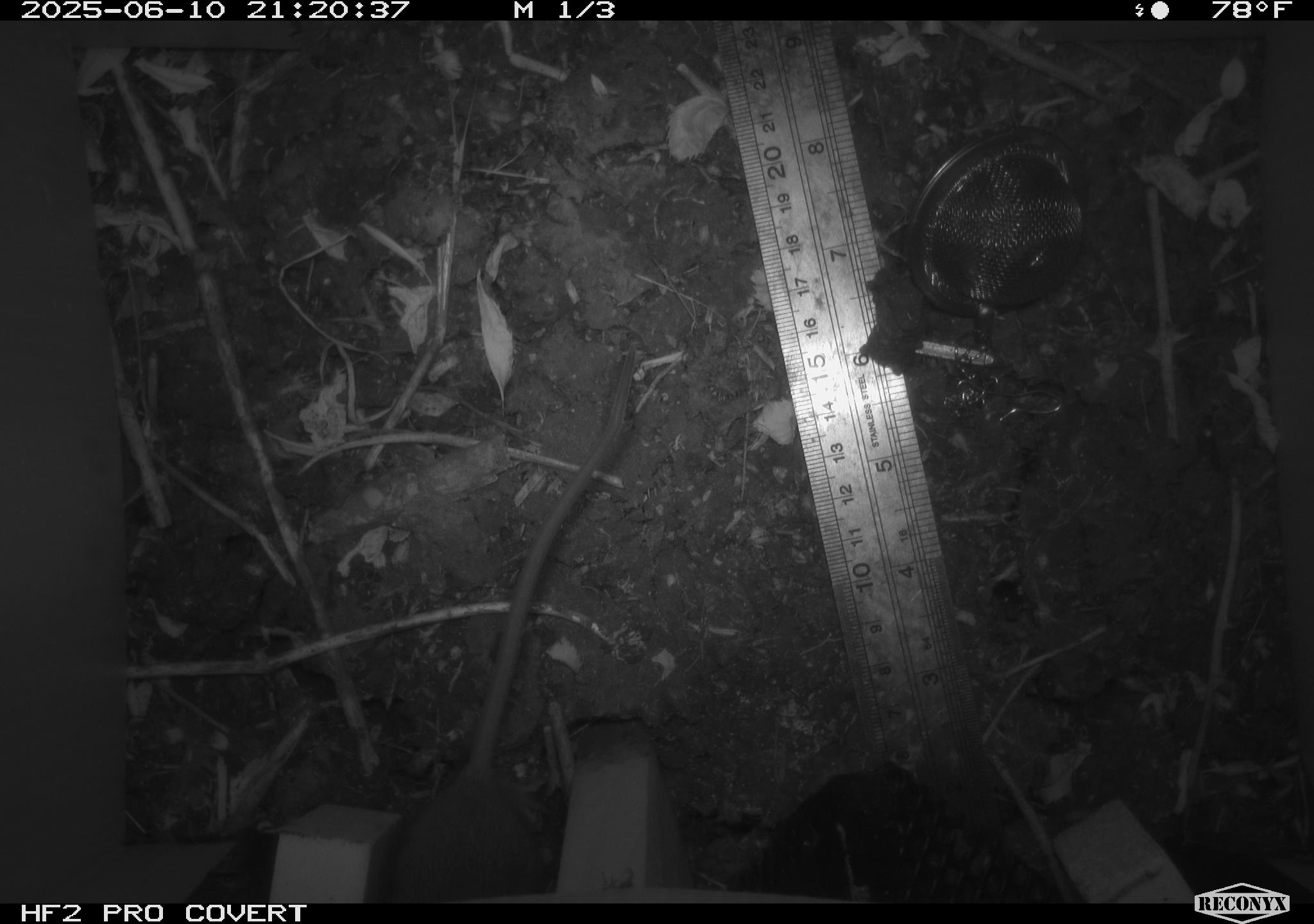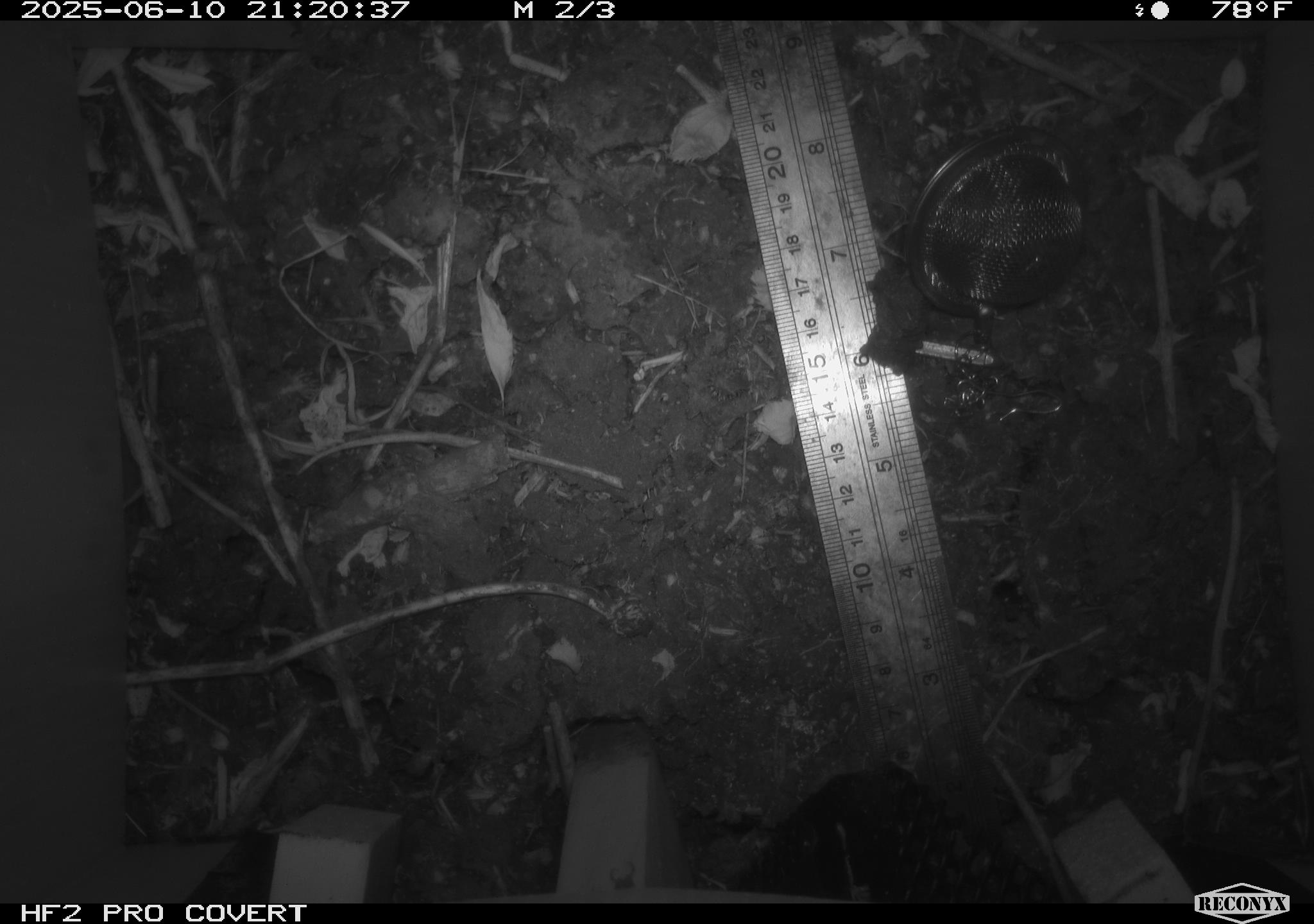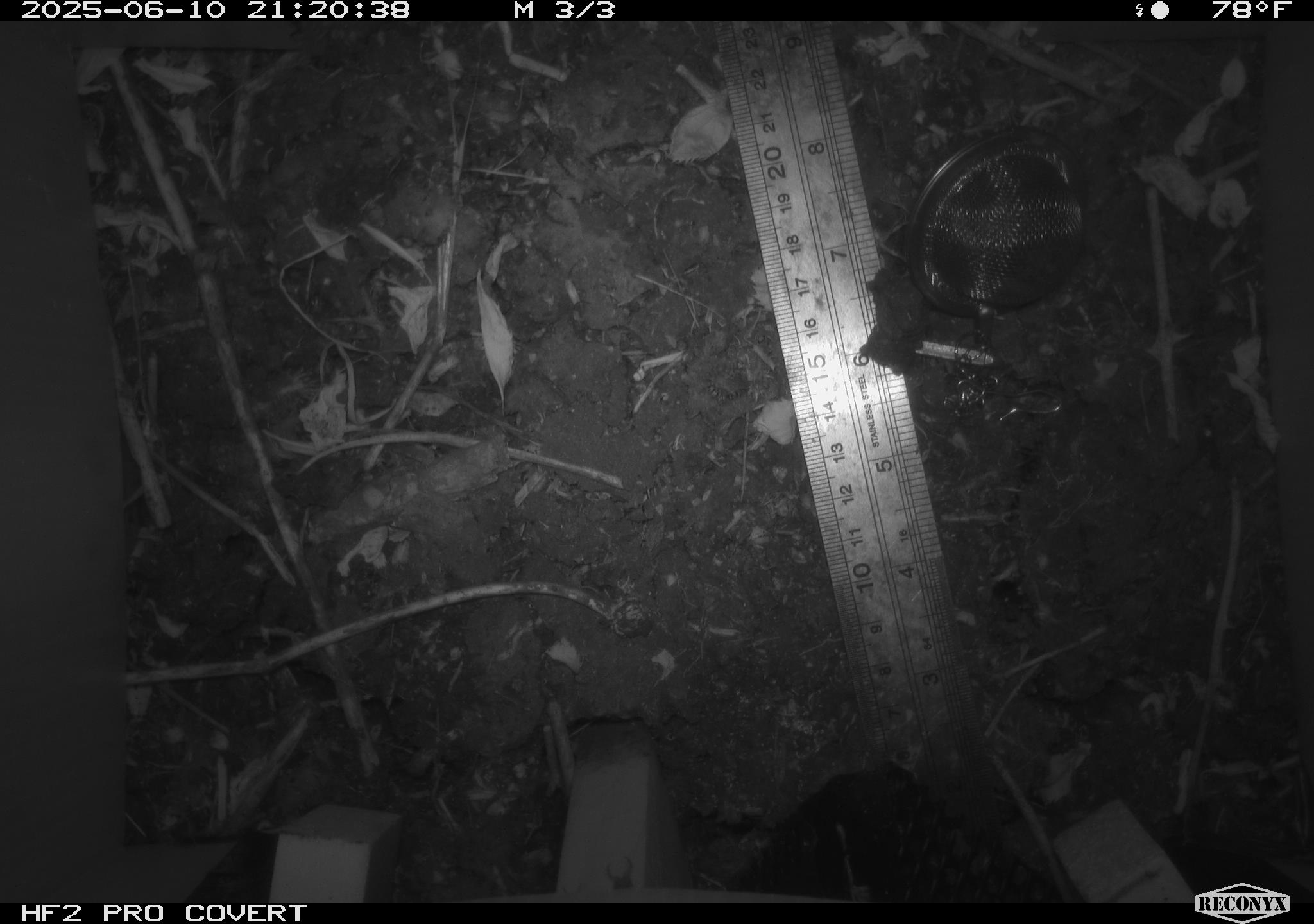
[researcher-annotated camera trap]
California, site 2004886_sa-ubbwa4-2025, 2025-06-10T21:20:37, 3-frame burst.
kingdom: Animalia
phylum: Chordata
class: Mammalia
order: Rodentia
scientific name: Rodentia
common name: rodent